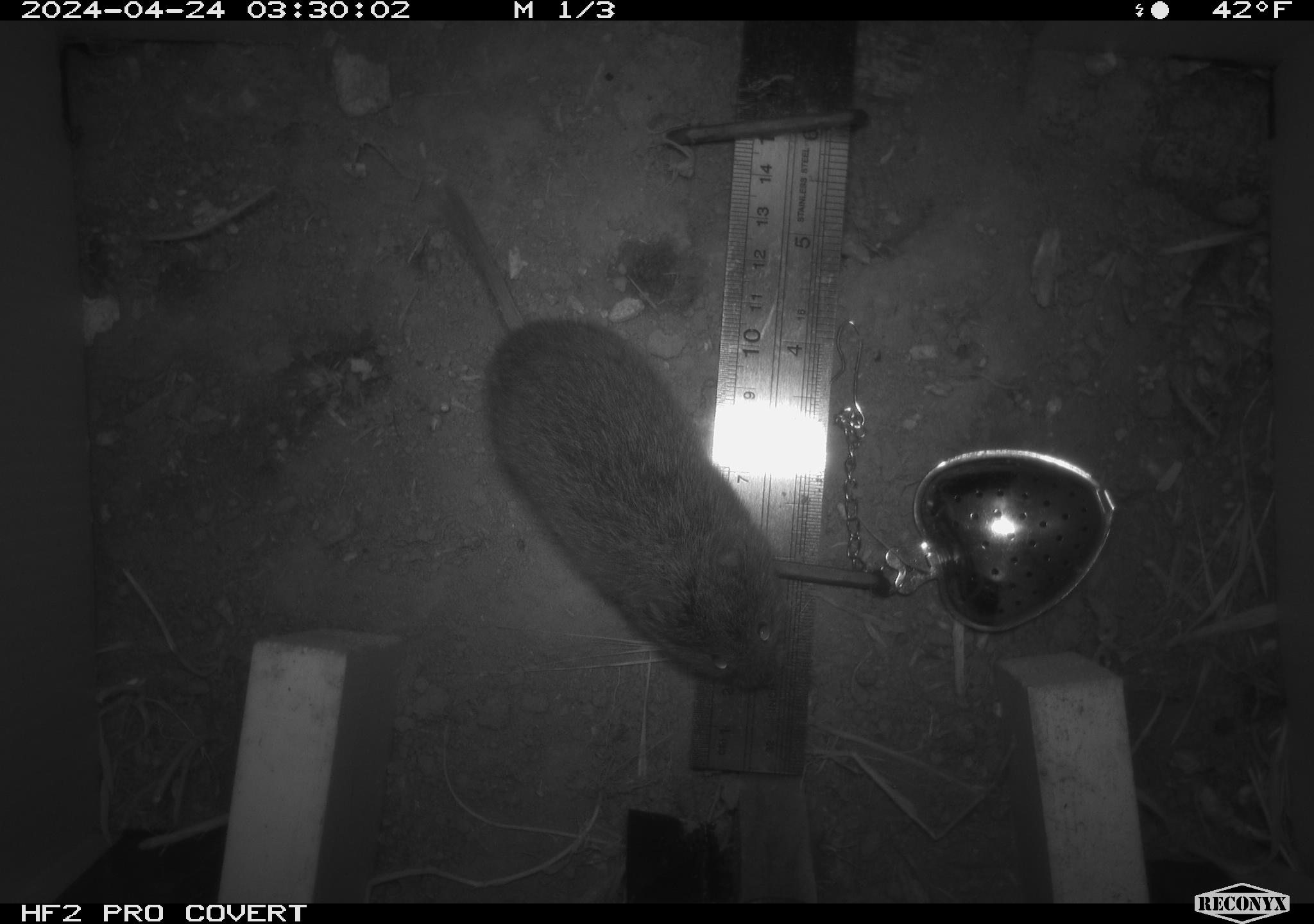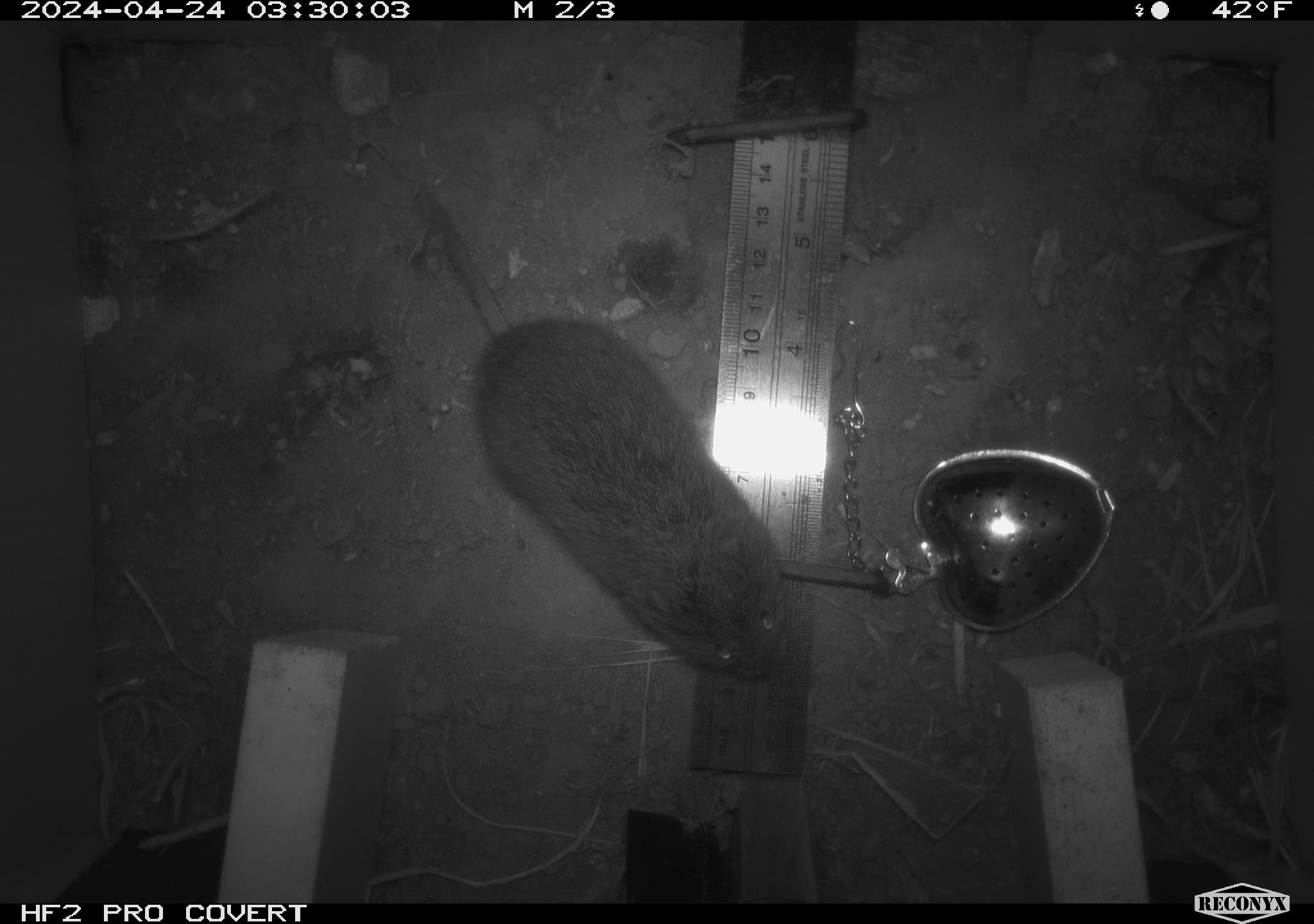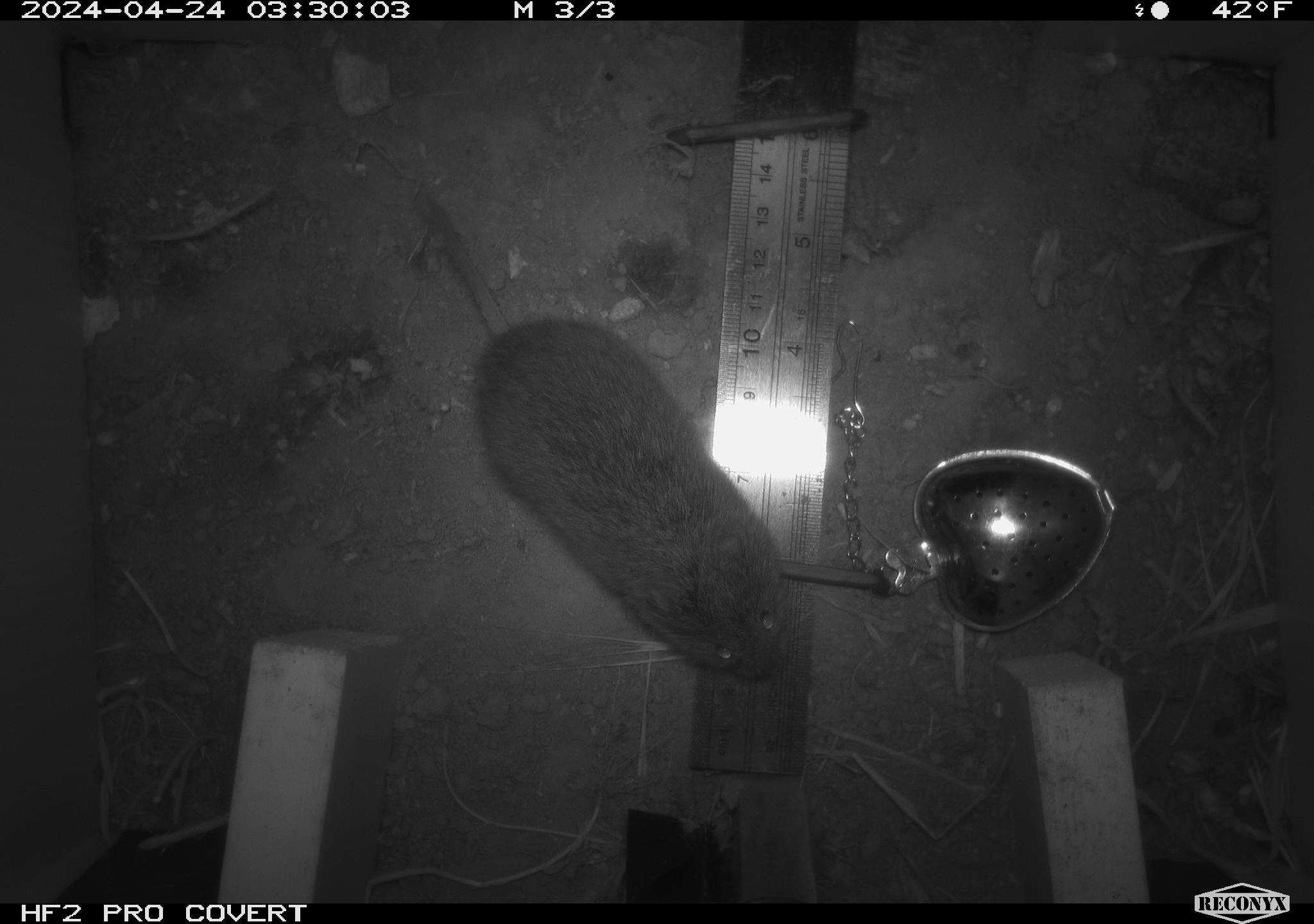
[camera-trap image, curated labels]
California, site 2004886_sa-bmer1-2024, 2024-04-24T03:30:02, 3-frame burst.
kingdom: Animalia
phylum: Chordata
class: Mammalia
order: Rodentia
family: Cricetidae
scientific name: Arvicolinae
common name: voles, lemmings, and muskrats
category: arvicolinae subfamily